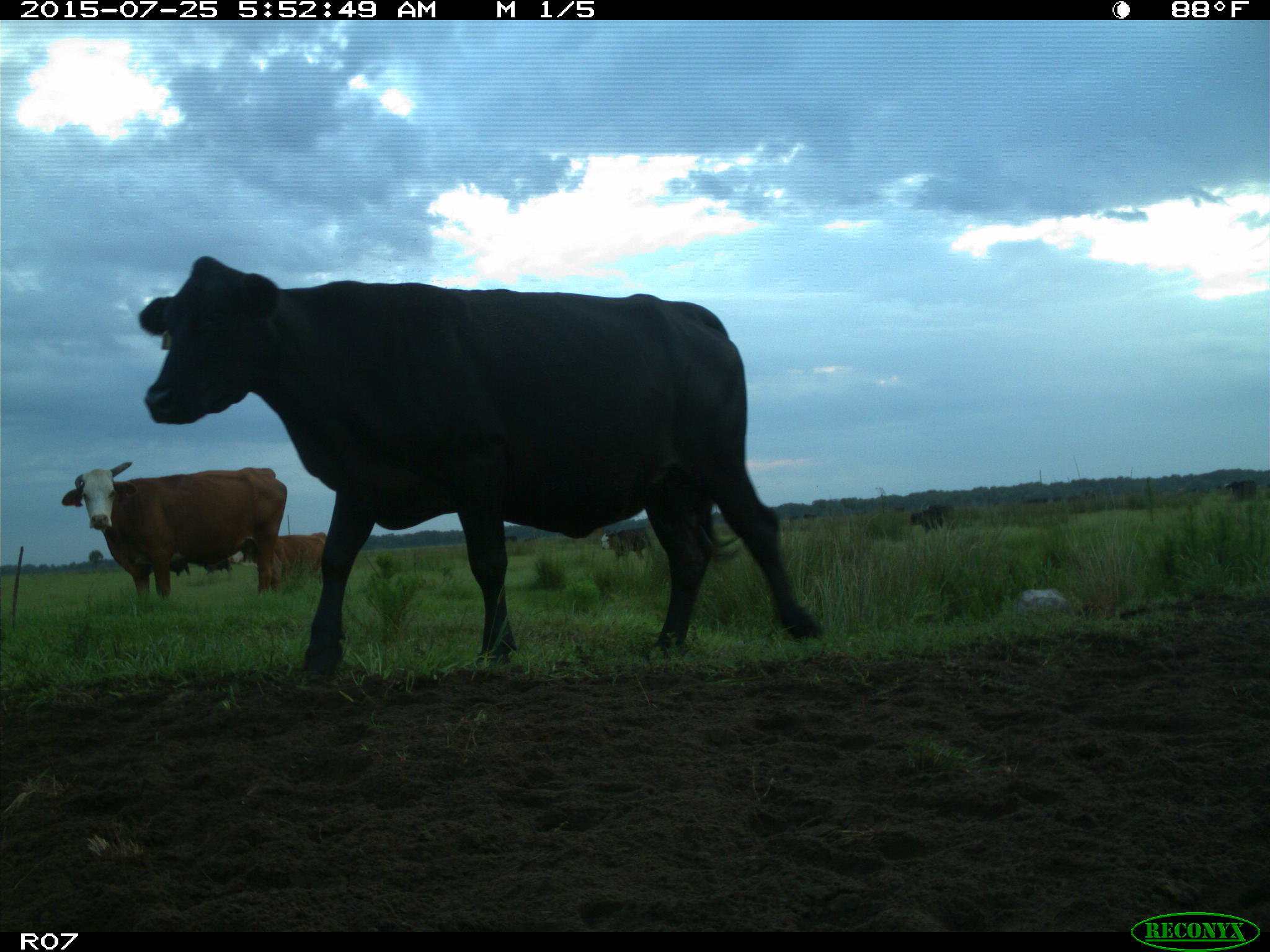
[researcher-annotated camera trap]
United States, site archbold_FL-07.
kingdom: Animalia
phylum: Chordata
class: Mammalia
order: Artiodactyla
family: Bovidae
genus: Bos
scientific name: Bos taurus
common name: domestic cow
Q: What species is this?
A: Bos taurus (domestic cow).